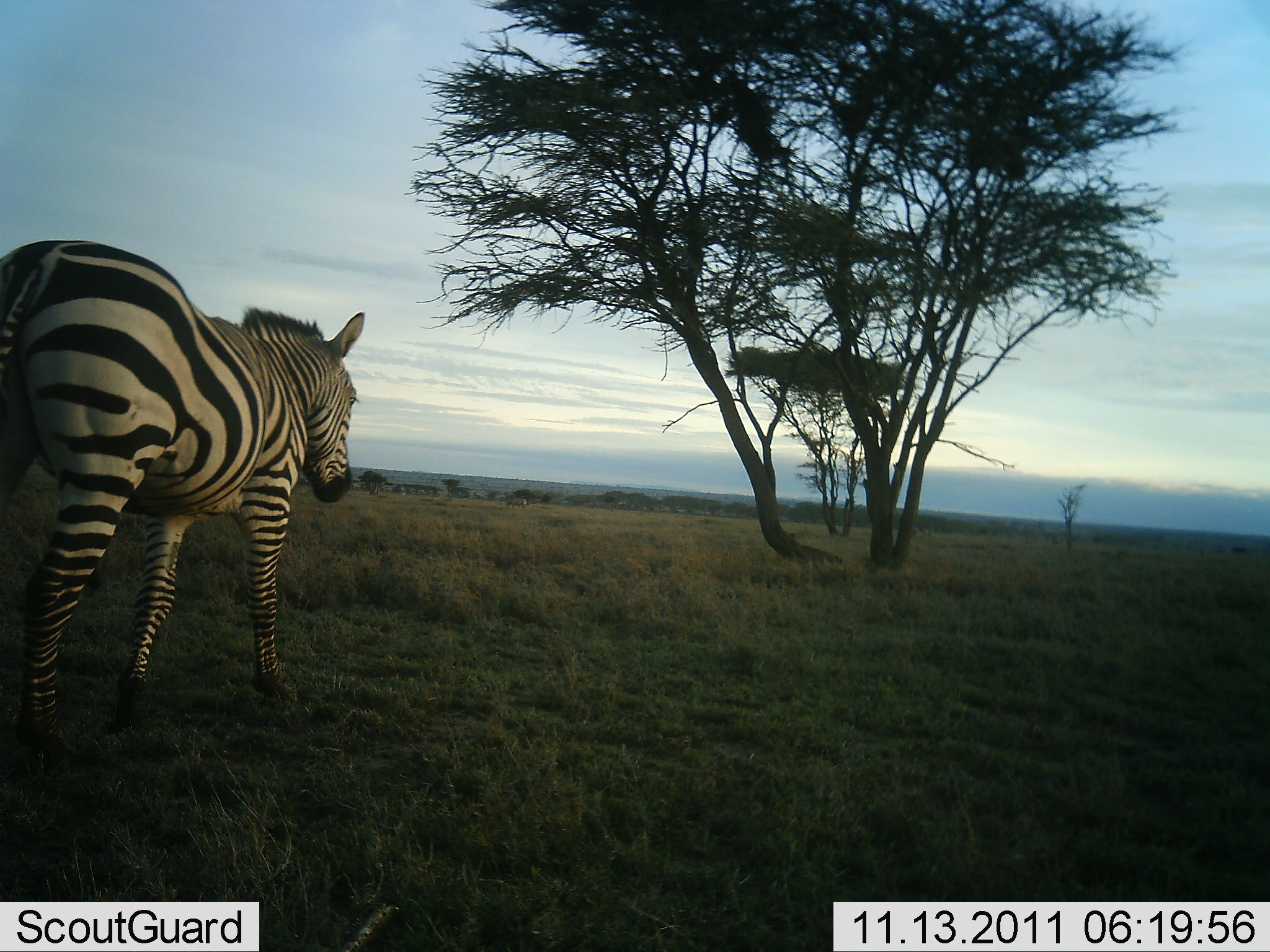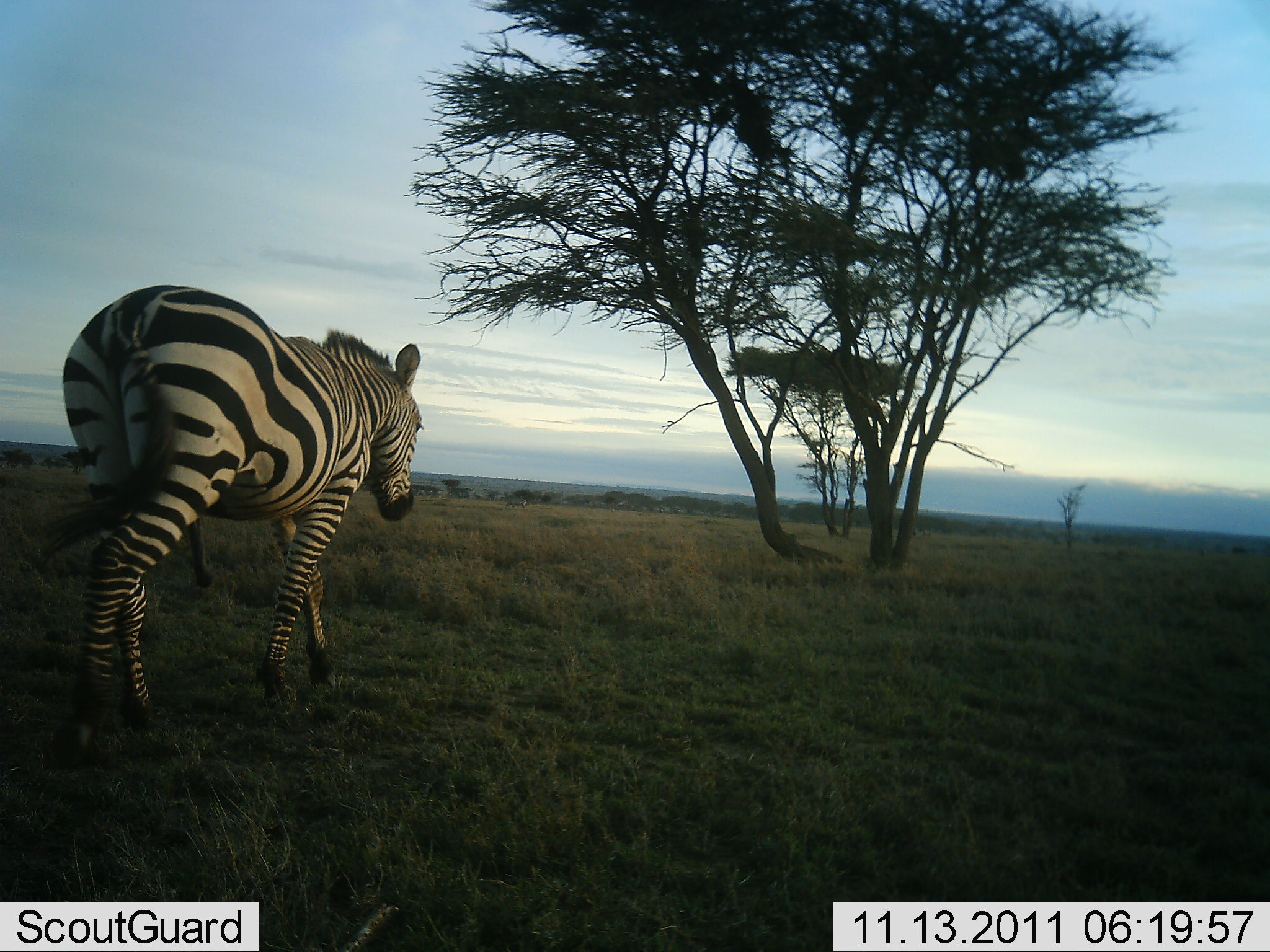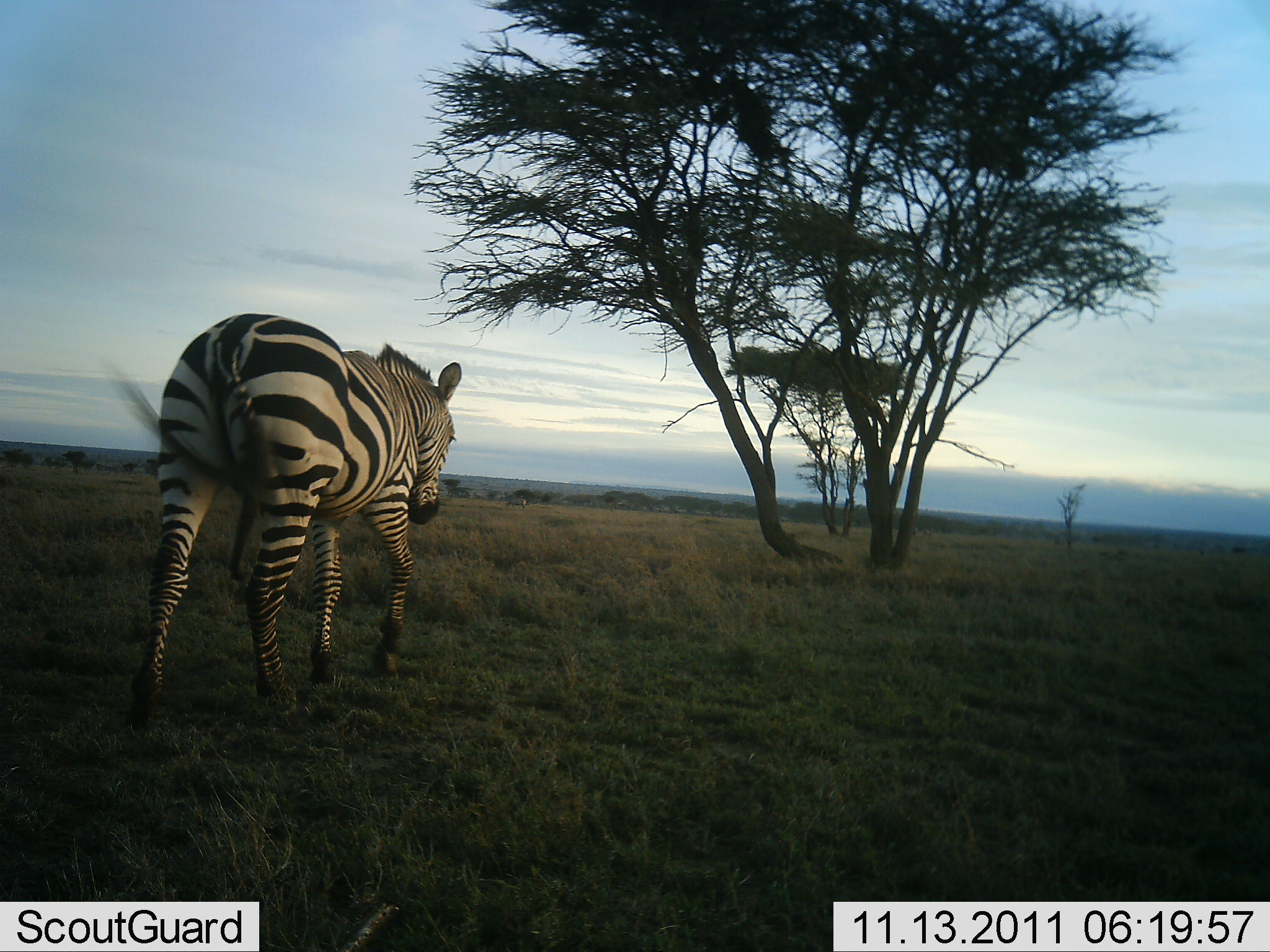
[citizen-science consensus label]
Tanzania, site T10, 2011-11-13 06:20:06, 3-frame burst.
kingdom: Animalia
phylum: Chordata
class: Mammalia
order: Perissodactyla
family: Equidae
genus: Equus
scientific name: Equus quagga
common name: plains zebra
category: zebra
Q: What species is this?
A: Zebra (plains zebra) (Equus quagga).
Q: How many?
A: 1.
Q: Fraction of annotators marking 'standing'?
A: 0%.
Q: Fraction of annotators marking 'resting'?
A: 0%.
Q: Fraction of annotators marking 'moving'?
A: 100%.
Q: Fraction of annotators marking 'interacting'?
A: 7%.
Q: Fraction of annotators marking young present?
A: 0%.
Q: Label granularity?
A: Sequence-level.